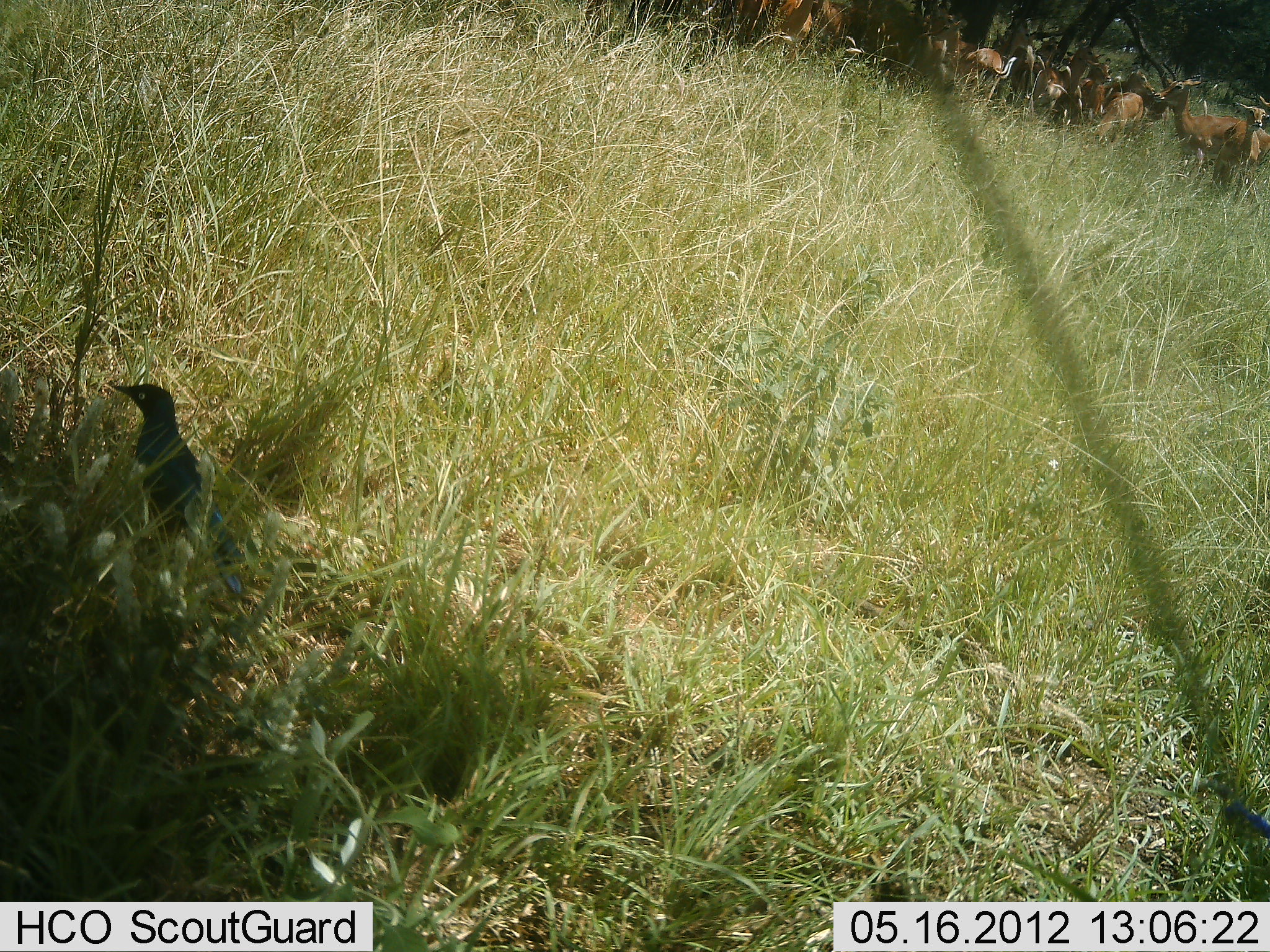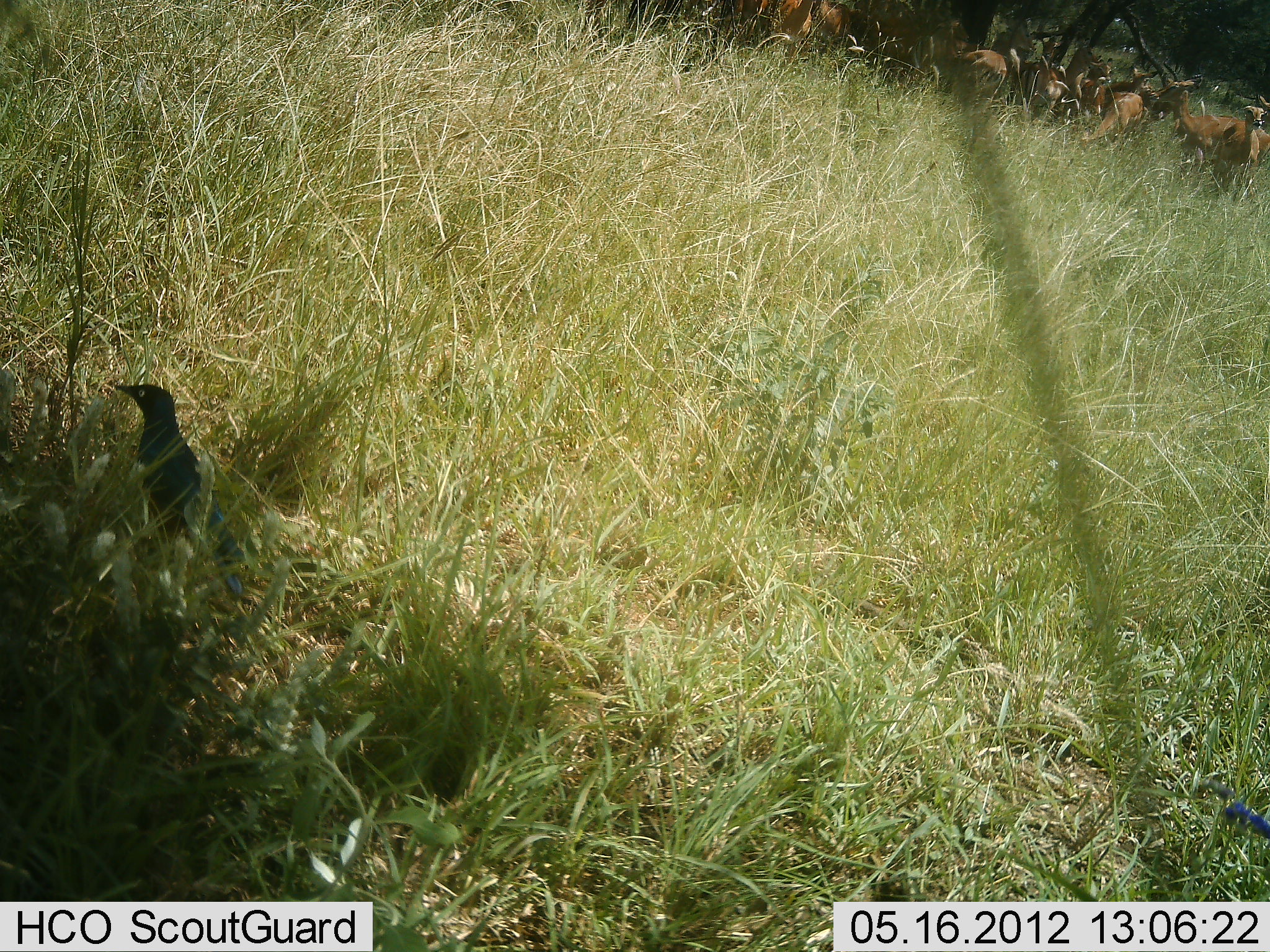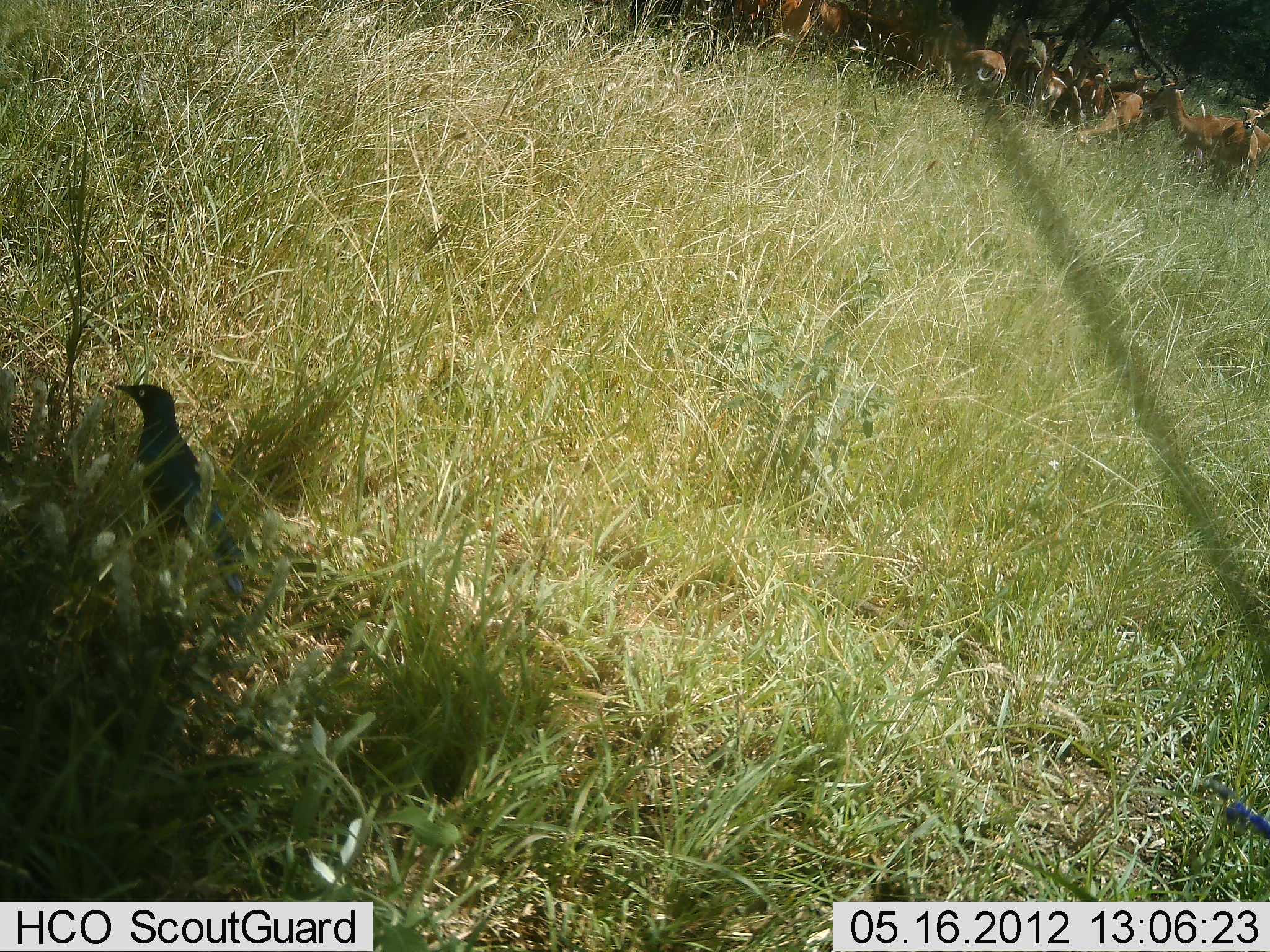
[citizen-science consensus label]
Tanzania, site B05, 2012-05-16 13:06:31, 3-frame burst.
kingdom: Animalia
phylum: Chordata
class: Aves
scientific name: Aves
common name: bird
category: otherbird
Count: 1.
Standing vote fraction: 93%.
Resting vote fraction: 7%.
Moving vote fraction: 0%.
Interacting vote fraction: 0%.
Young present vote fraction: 0%.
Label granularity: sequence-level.